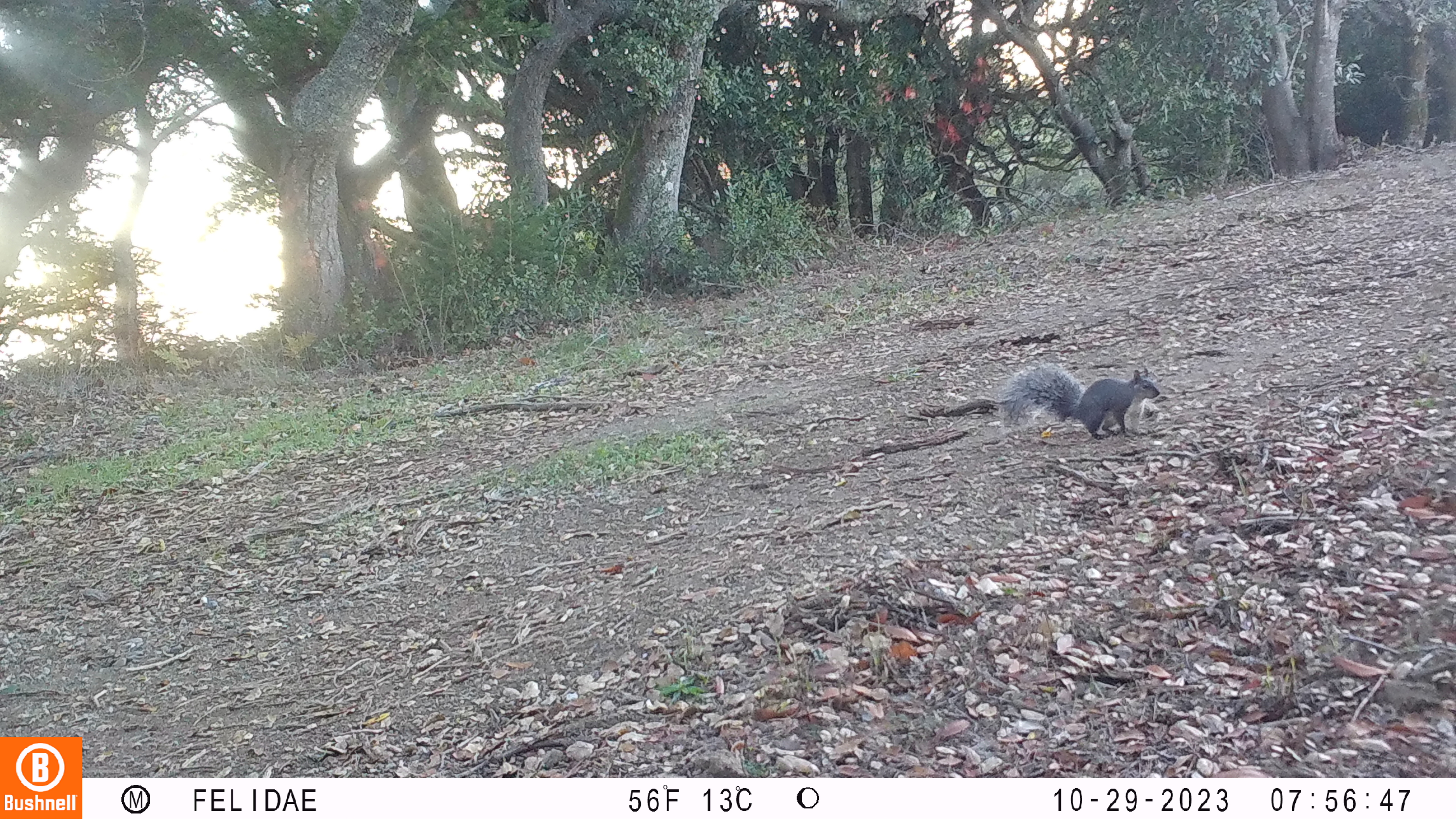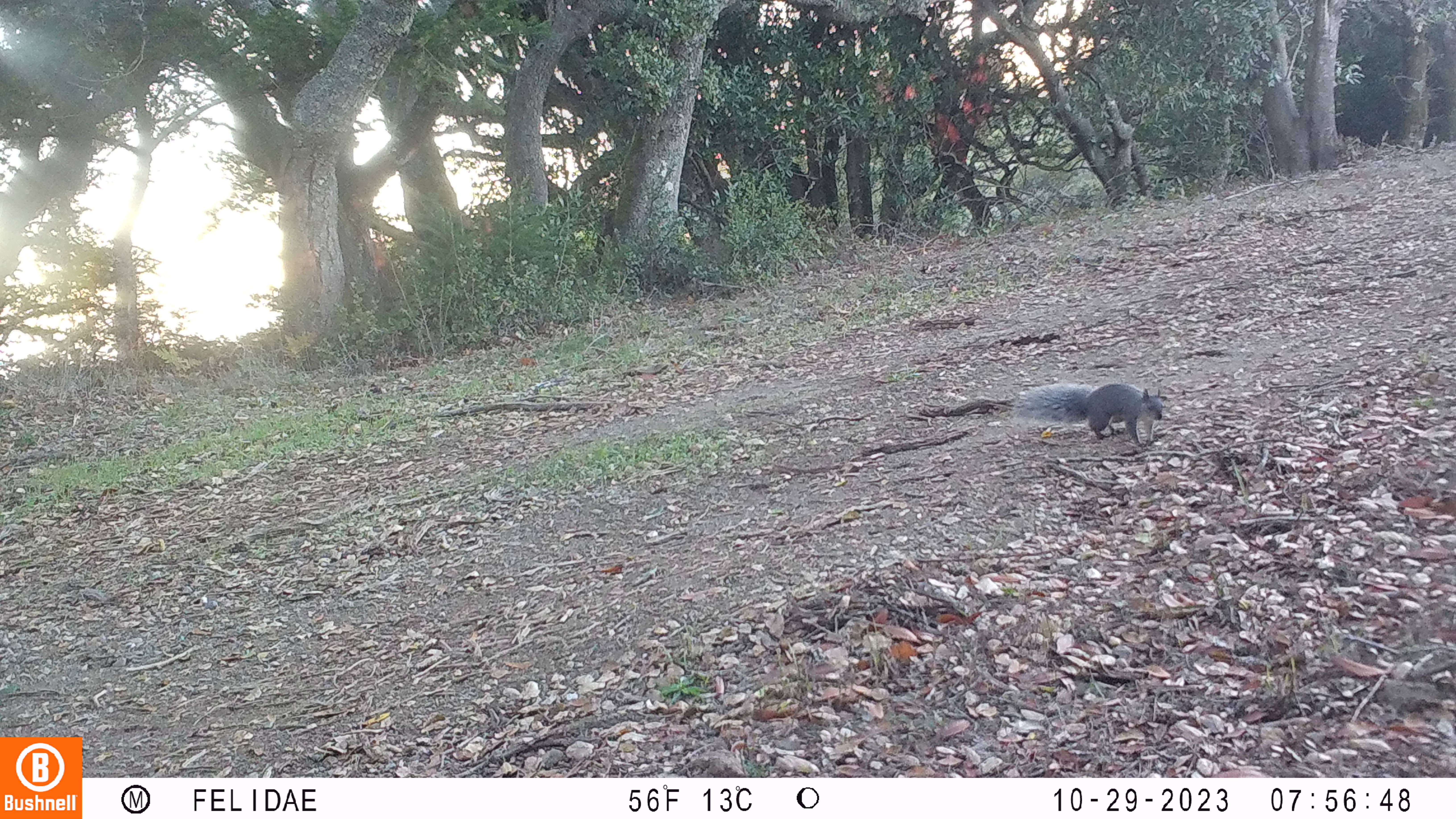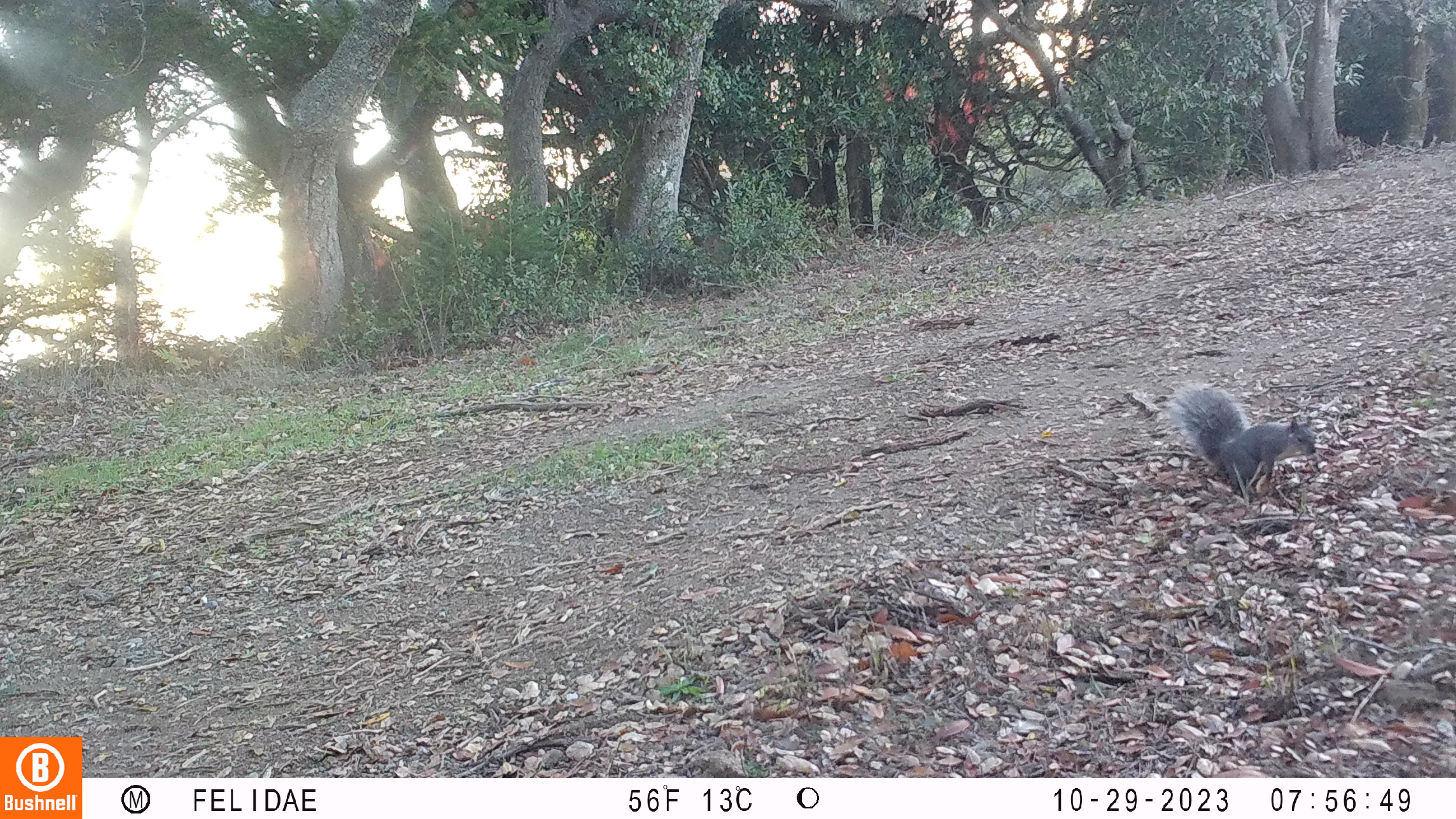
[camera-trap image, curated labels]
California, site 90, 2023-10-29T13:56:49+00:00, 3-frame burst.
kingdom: Animalia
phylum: Chordata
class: Mammalia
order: Rodentia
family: Sciuridae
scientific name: Sciuridae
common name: squirrel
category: unknown squirrel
Unknown squirrel (squirrel) (Sciuridae).